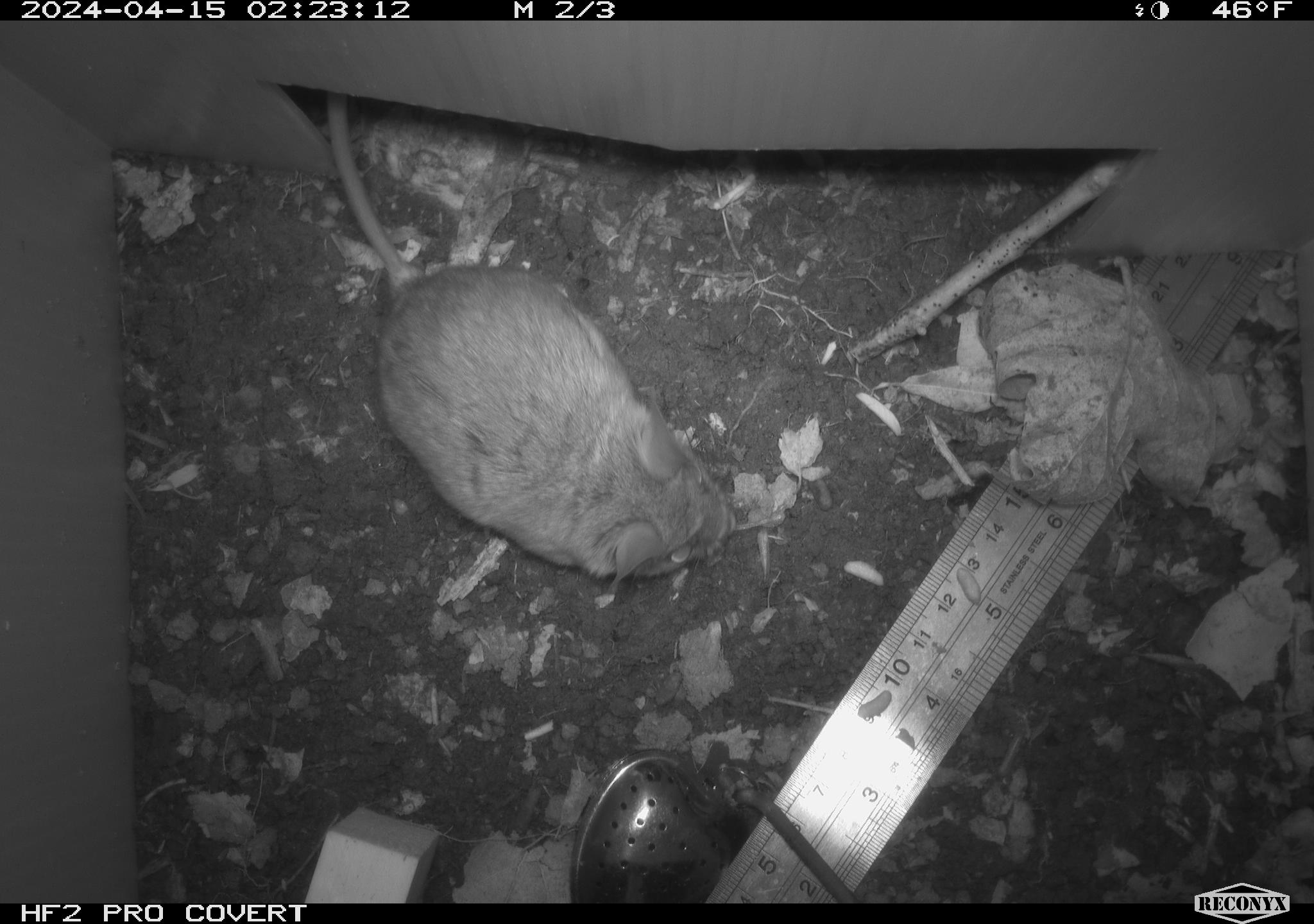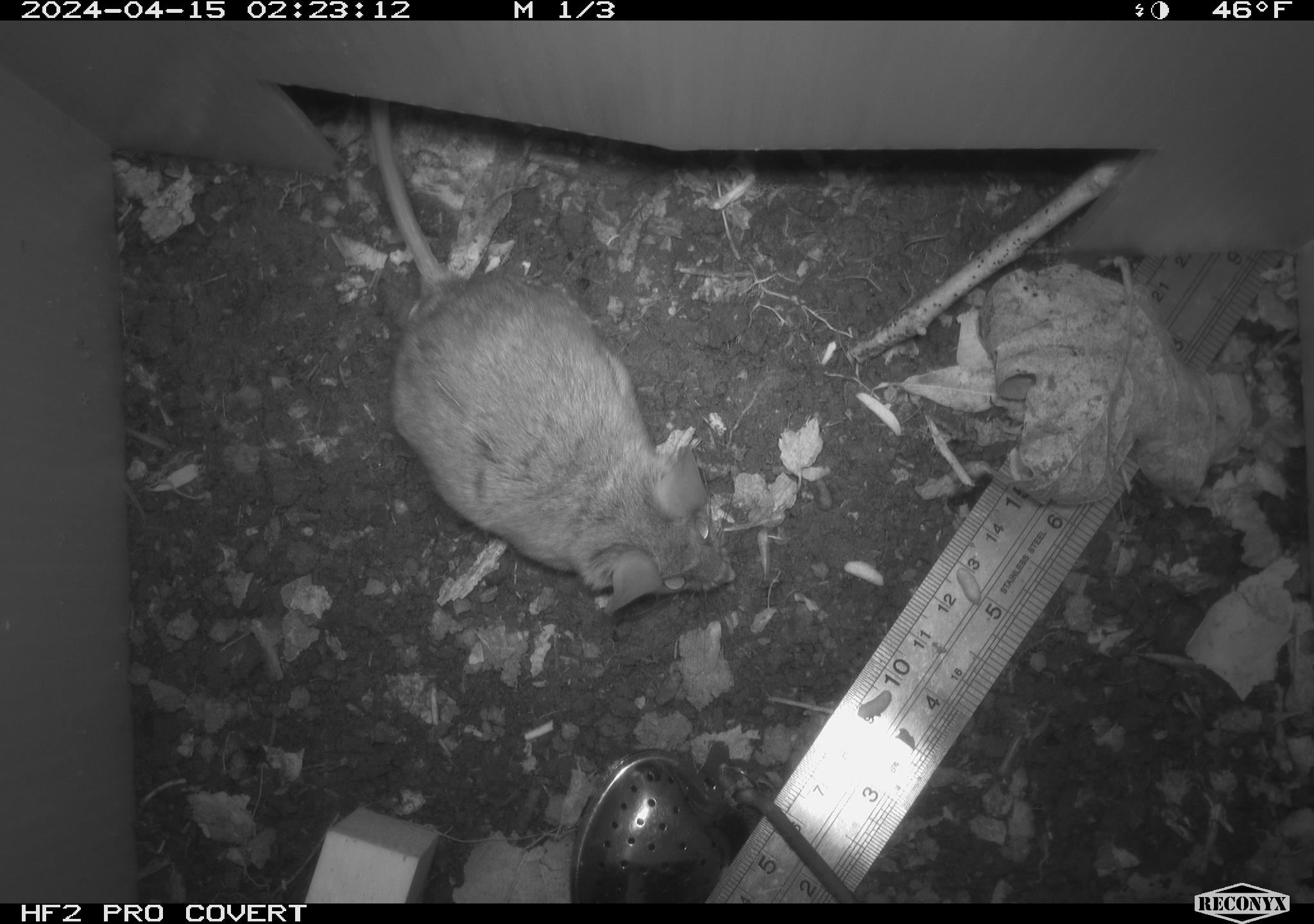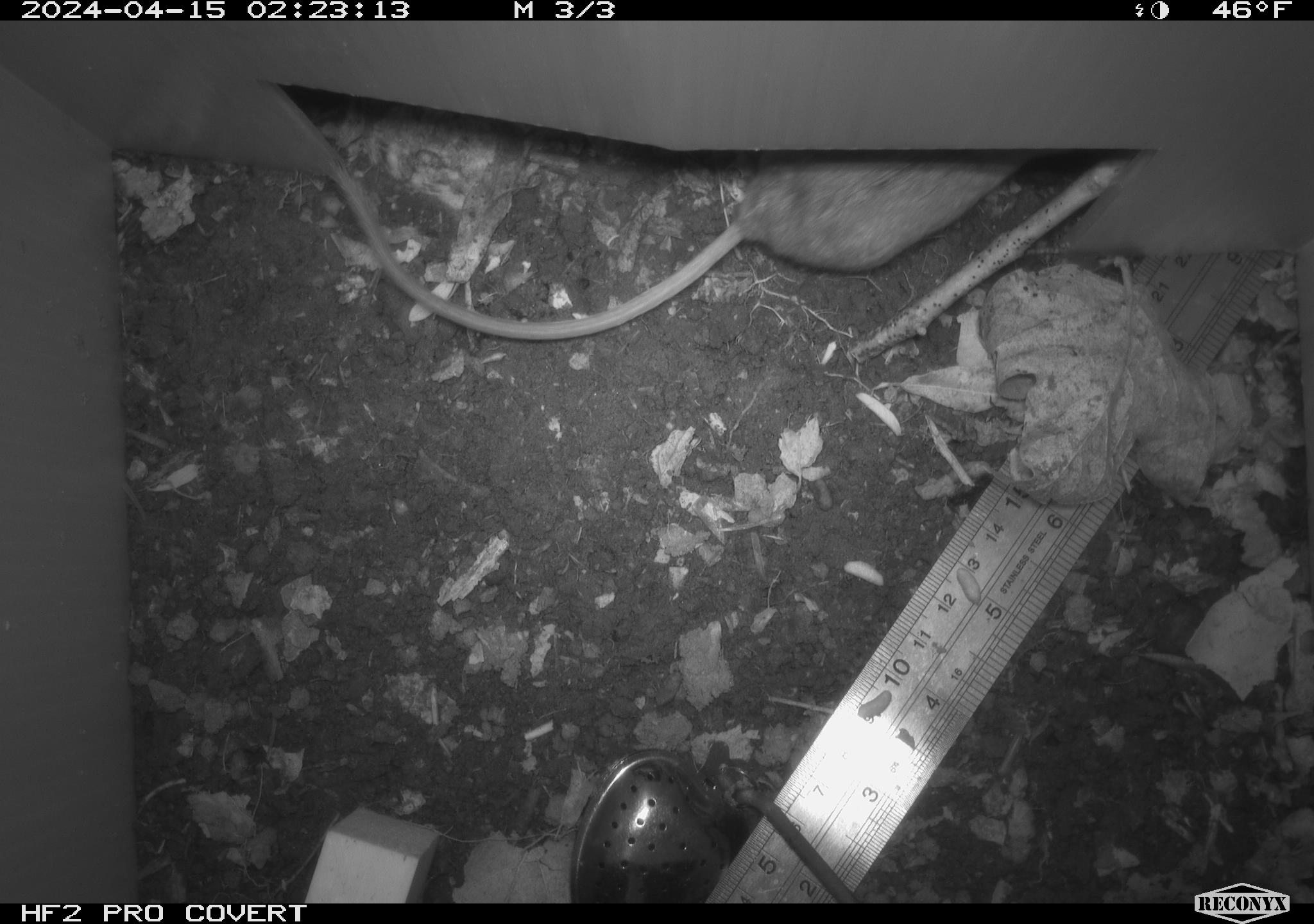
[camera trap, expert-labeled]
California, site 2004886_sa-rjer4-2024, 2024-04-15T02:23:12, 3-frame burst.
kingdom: Animalia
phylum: Chordata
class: Mammalia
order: Rodentia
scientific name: Rodentia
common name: woodrat or rat or mouse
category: woodrat or rat or mouse species